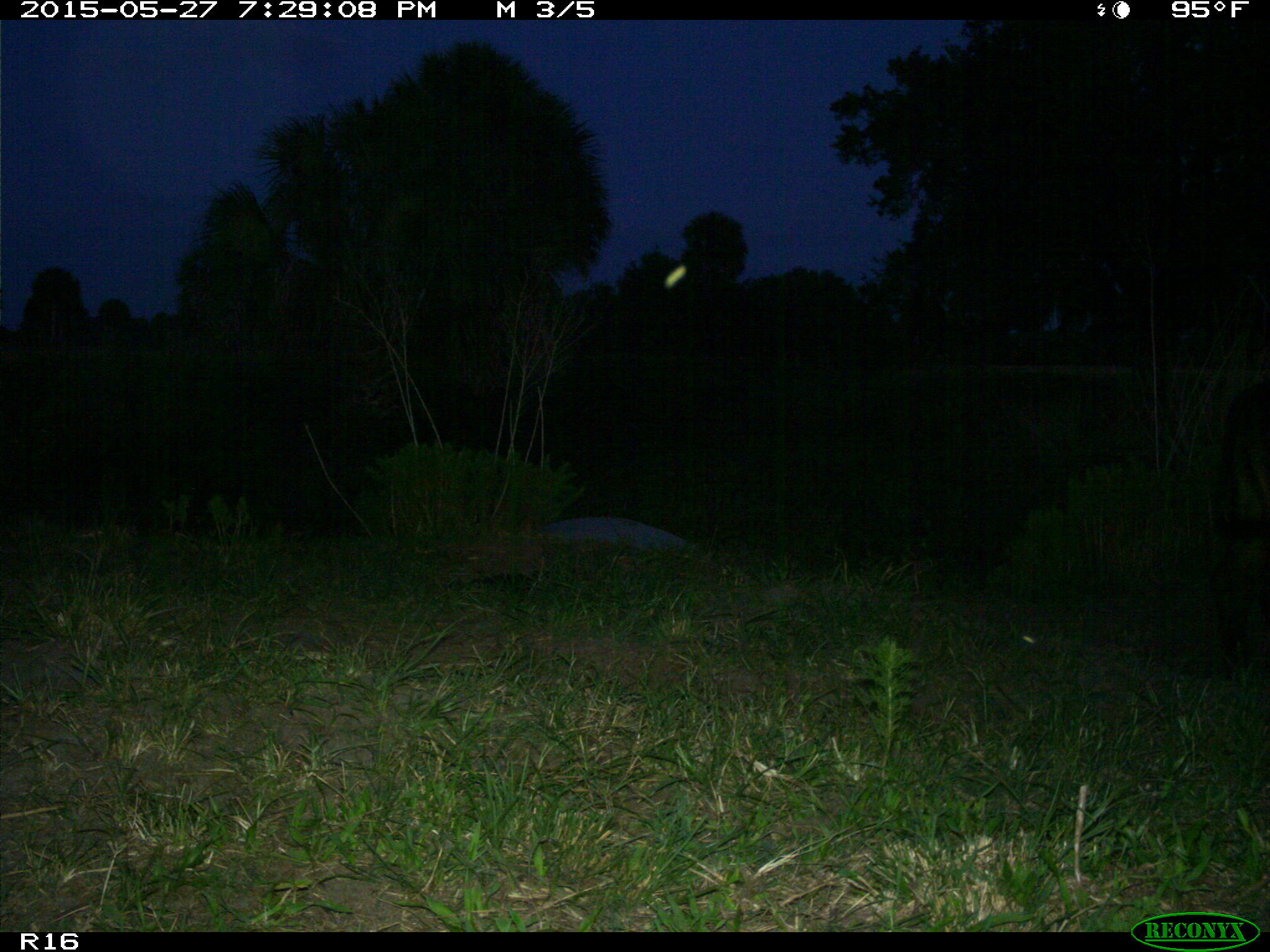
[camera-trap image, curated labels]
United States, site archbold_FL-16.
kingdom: Animalia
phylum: Chordata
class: Mammalia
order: Artiodactyla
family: Bovidae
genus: Bos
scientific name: Bos taurus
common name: domestic cow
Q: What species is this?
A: Bos taurus (domestic cow).